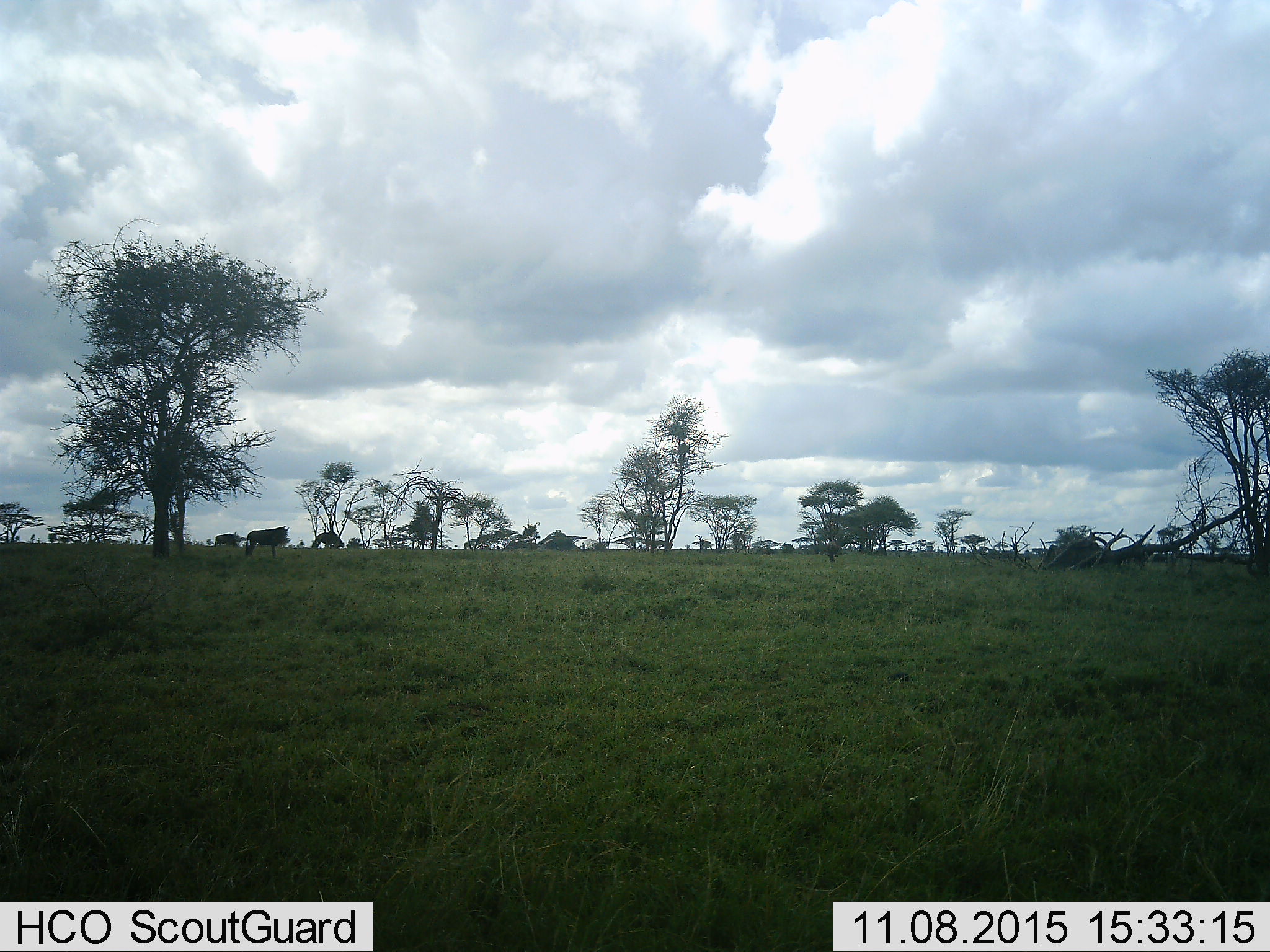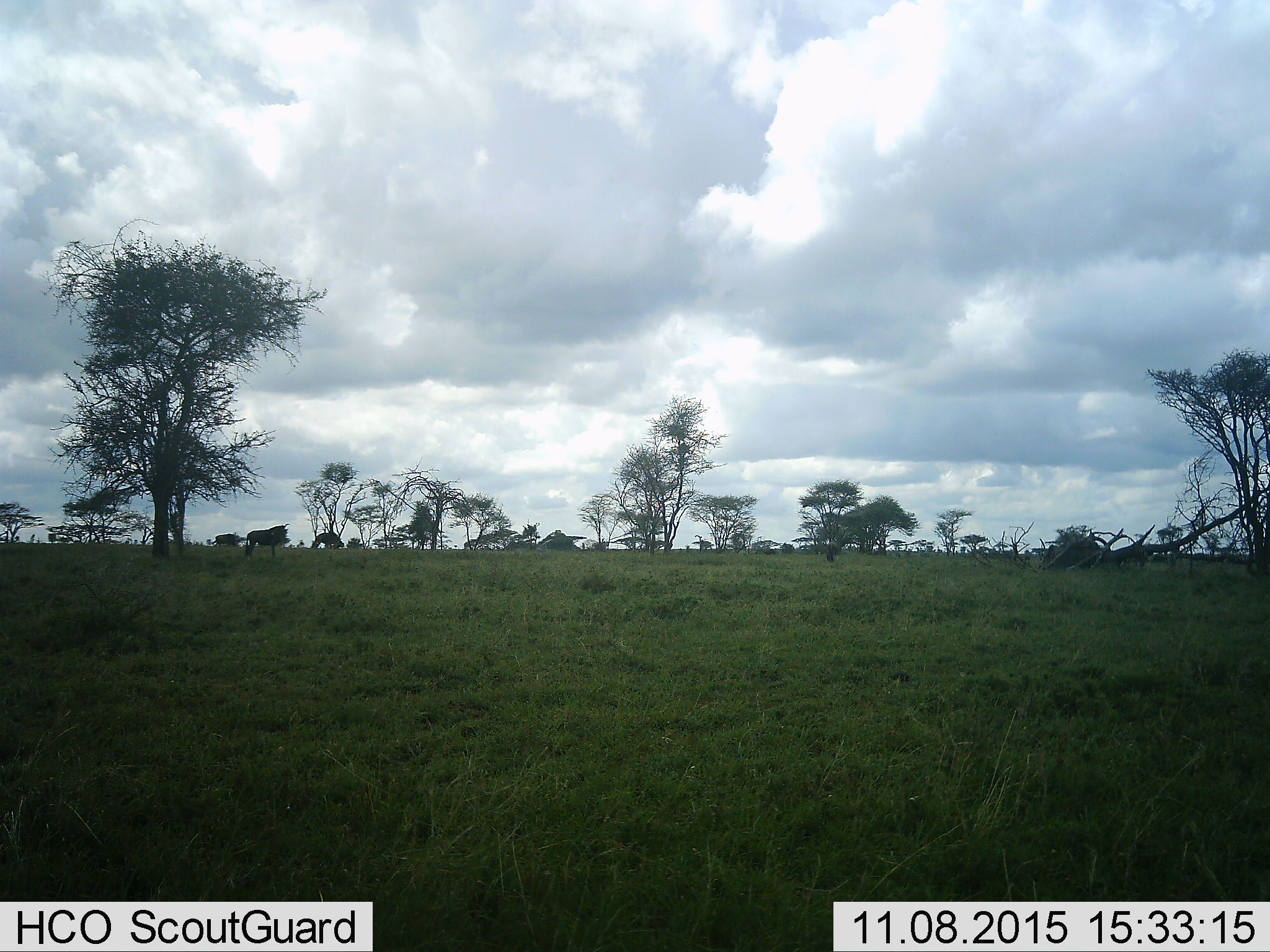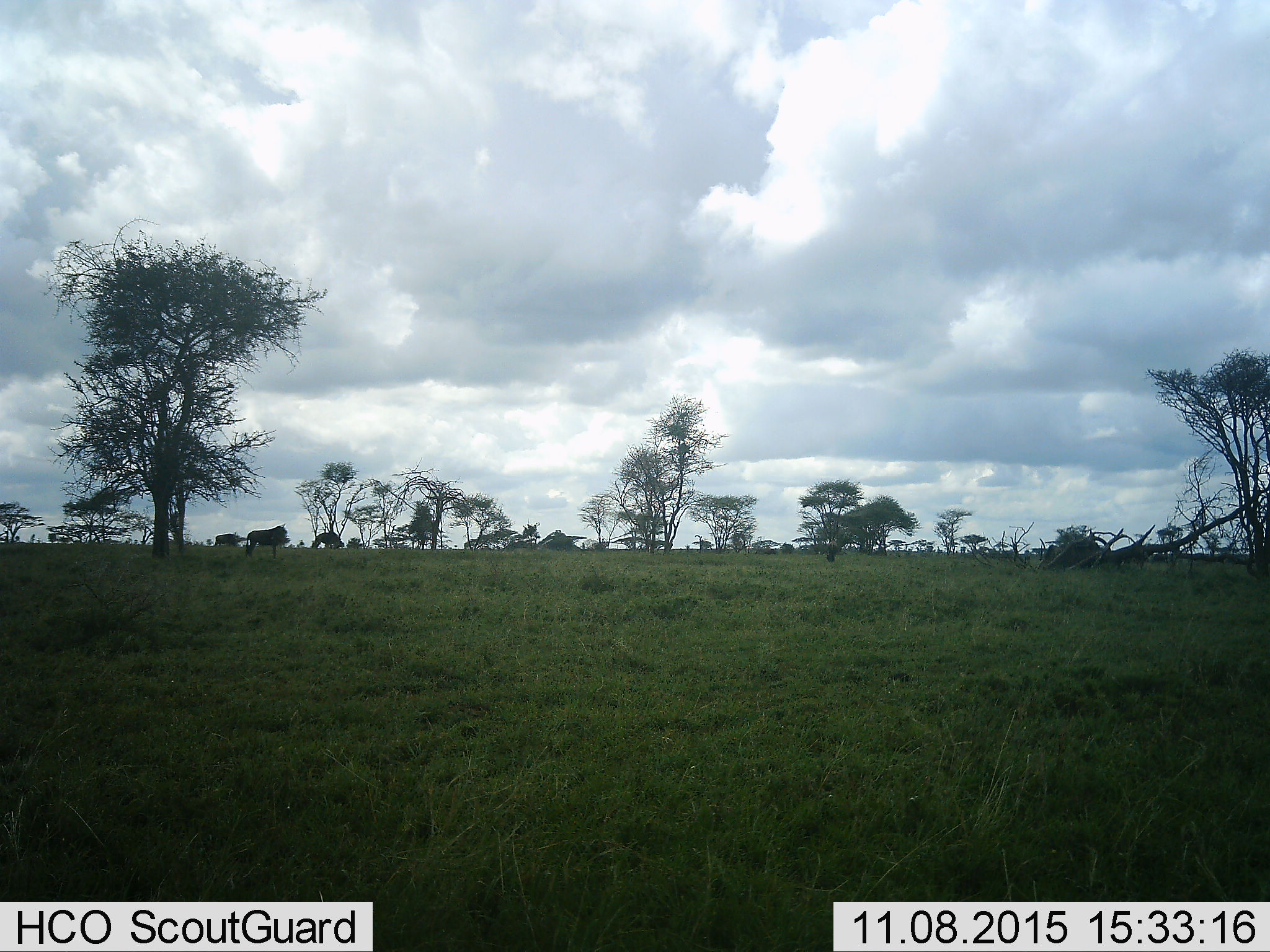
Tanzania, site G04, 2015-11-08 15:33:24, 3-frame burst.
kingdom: Animalia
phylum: Chordata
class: Mammalia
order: Artiodactyla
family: Bovidae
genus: Connochaetes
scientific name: Connochaetes taurinus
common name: blue wildebeest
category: wildebeest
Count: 2.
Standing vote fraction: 100%.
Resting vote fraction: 0%.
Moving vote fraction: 0%.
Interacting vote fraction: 0%.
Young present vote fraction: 0%.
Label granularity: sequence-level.